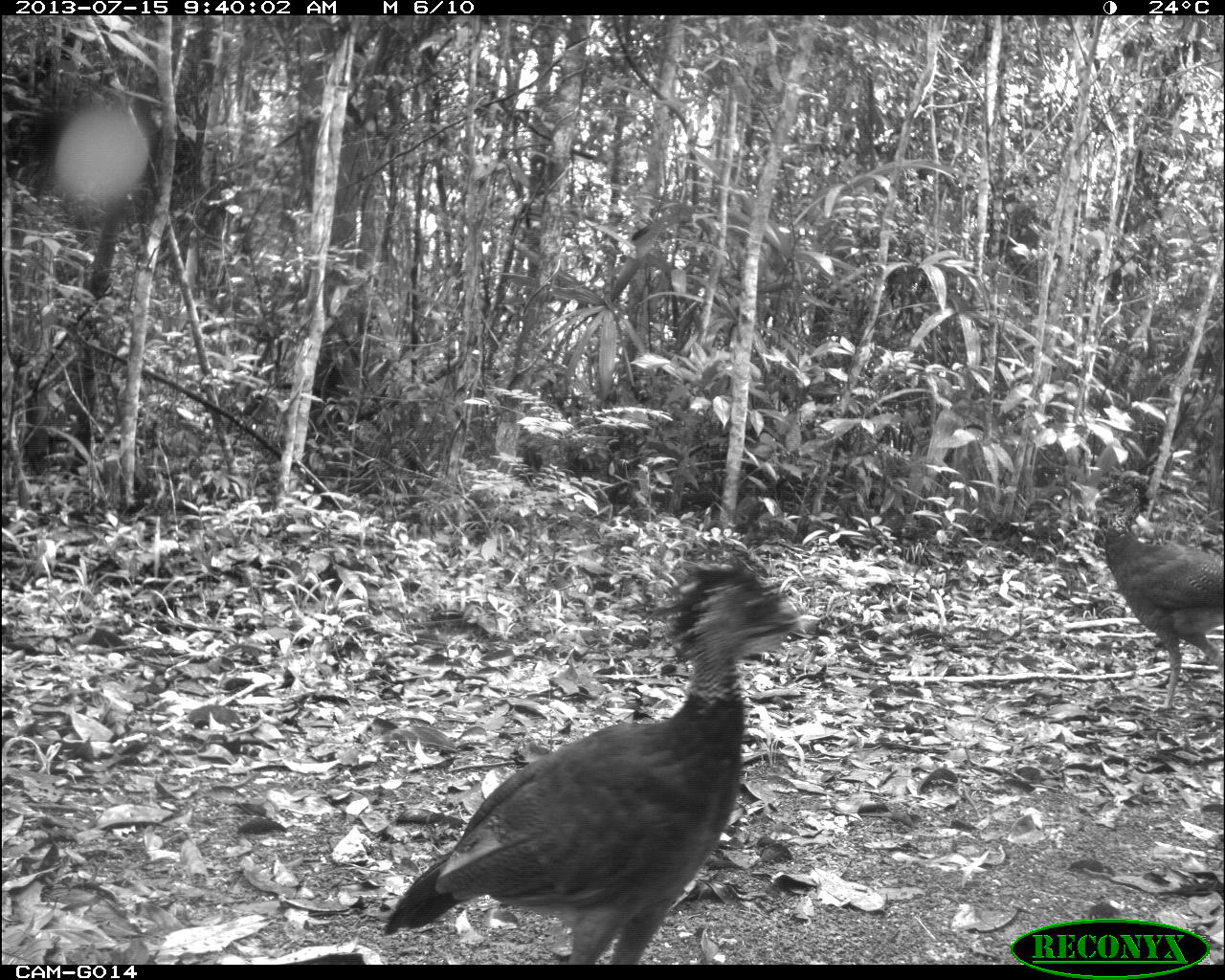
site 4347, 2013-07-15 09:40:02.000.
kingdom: Animalia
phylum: Chordata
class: Aves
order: Galliformes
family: Cracidae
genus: Crax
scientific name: Crax rubra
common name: great curassow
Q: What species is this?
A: Crax rubra (great curassow).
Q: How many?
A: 2.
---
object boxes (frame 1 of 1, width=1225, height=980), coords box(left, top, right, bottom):
crax rubra: box(383, 553, 807, 965); box(1093, 468, 1225, 714)